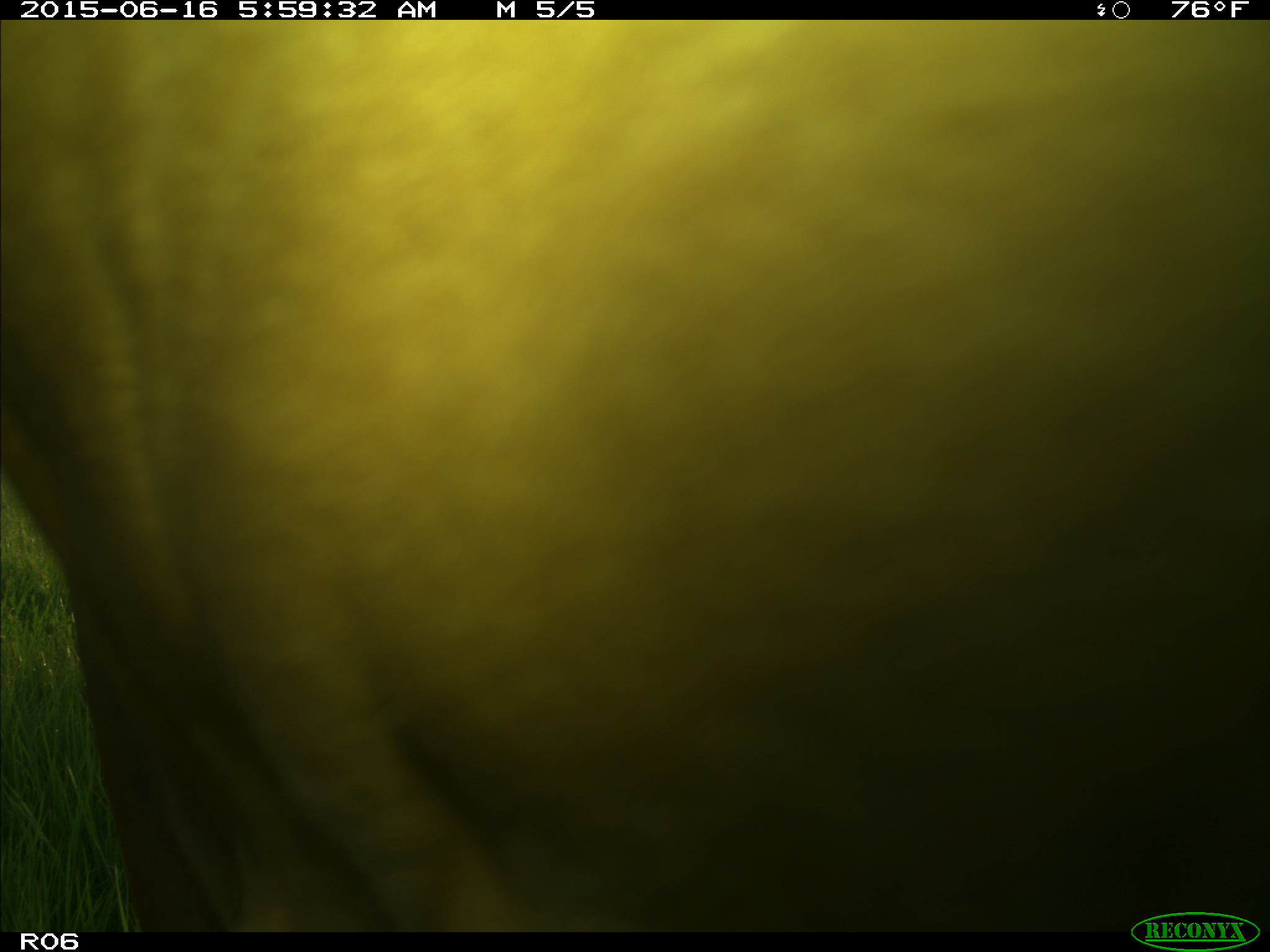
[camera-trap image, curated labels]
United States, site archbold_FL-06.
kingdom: Animalia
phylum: Chordata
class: Mammalia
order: Artiodactyla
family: Bovidae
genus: Bos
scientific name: Bos taurus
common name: domestic cow